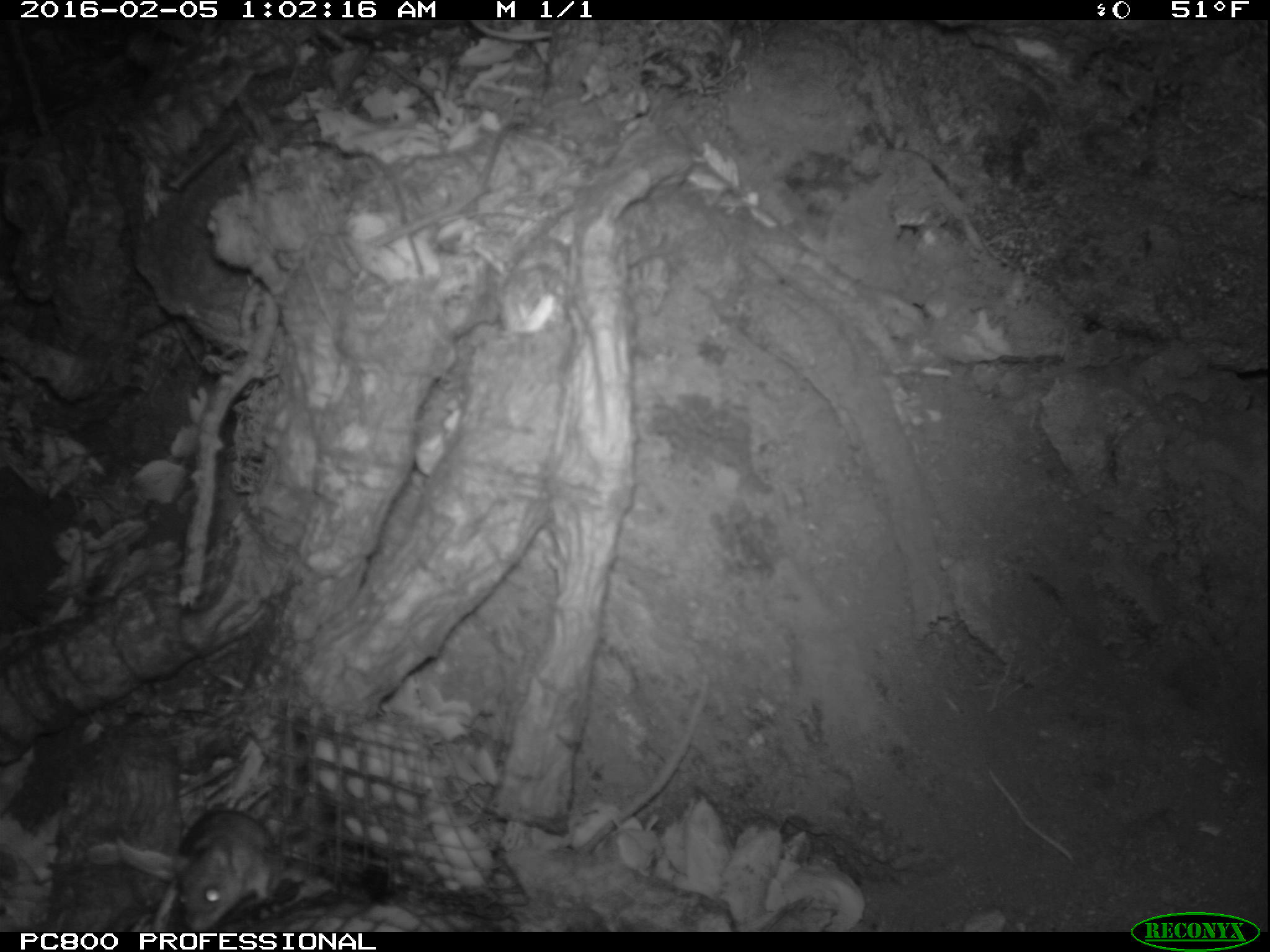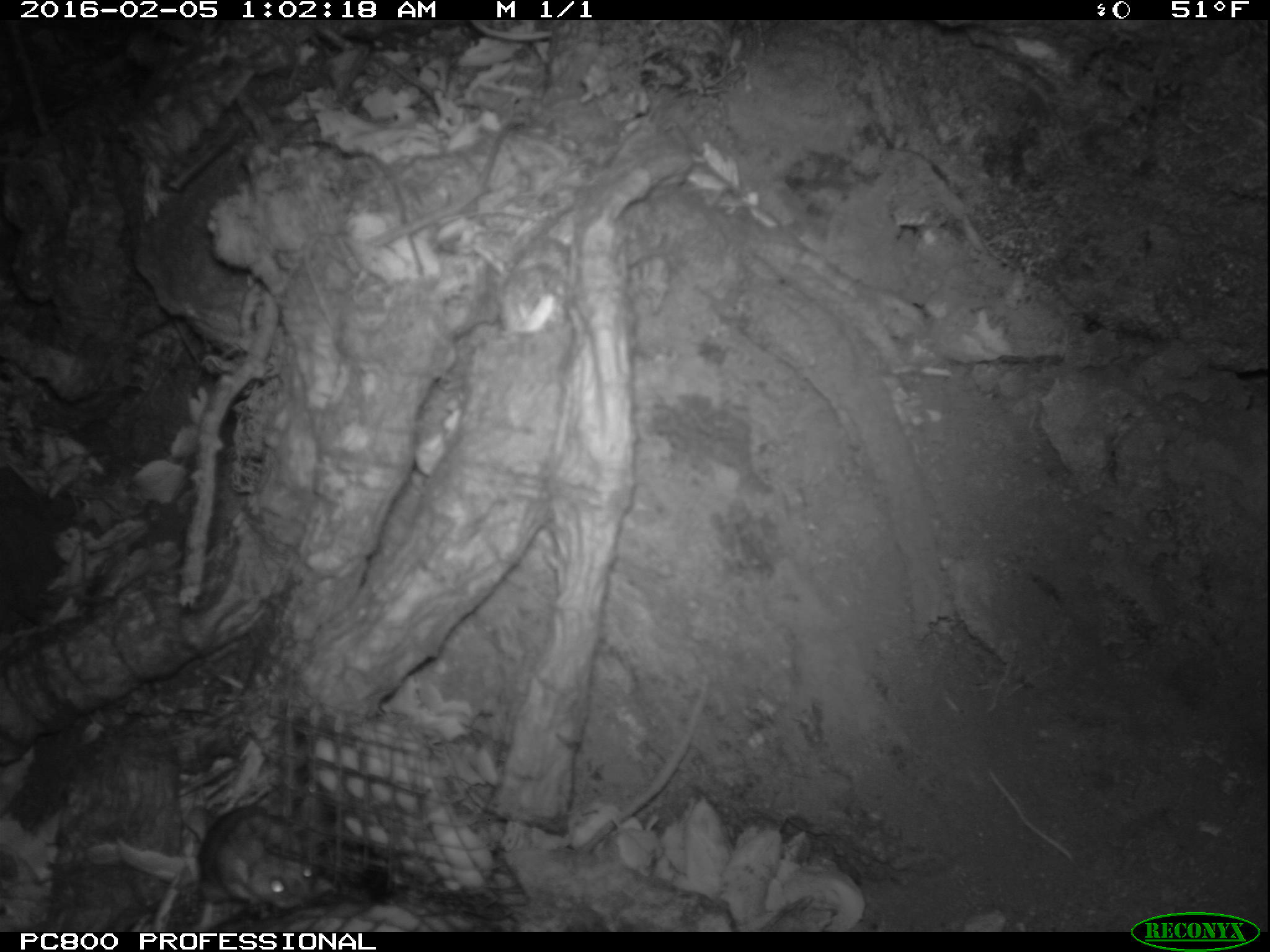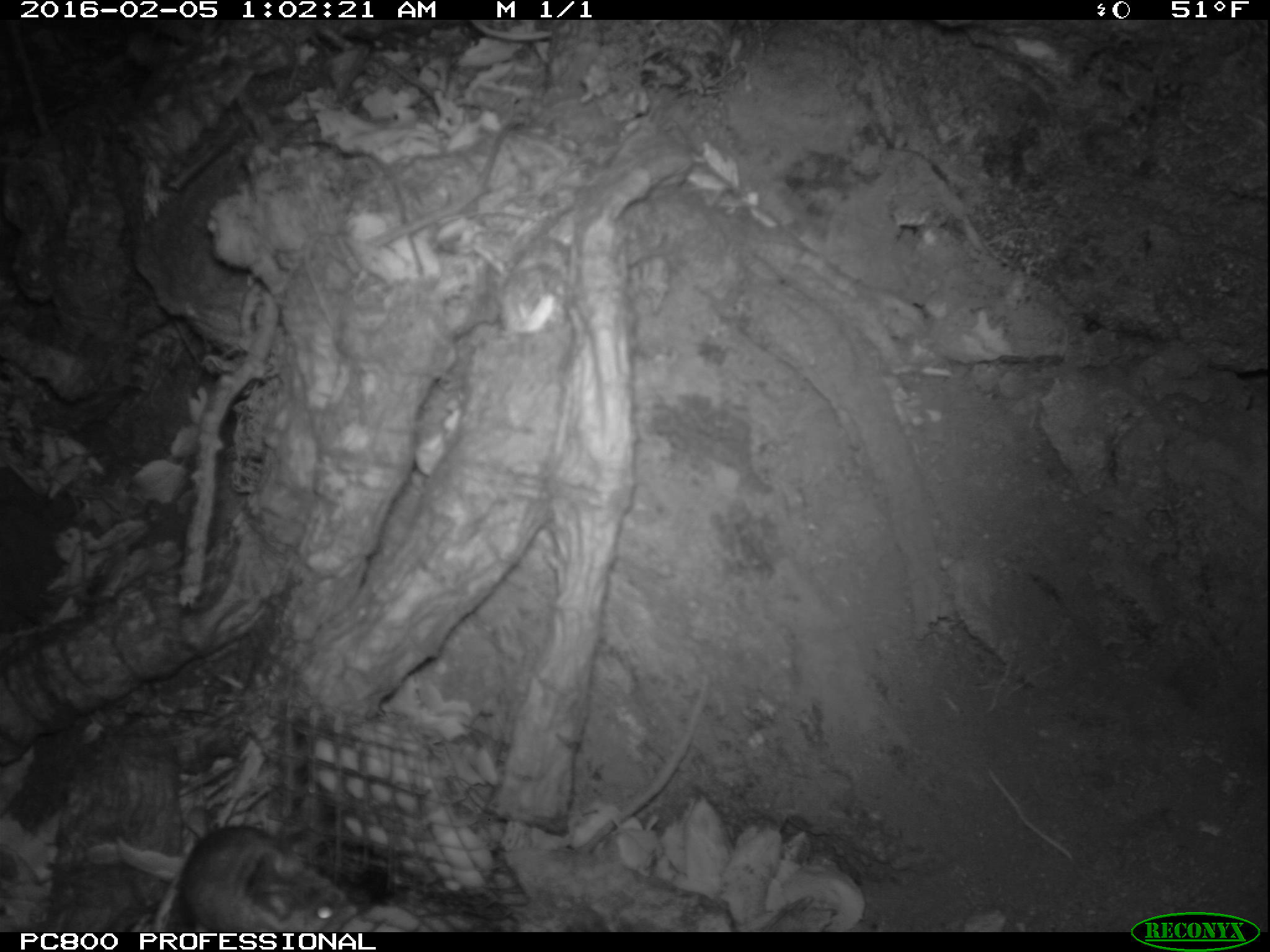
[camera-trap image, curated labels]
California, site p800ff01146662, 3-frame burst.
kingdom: Animalia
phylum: Chordata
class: Mammalia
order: Rodentia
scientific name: Rodentia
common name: rodent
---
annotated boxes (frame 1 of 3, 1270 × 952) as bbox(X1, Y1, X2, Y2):
rodent: bbox(169, 808, 282, 932)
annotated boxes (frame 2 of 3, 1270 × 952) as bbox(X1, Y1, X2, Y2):
rodent: bbox(197, 798, 336, 909)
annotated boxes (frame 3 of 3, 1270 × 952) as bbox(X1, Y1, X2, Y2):
rodent: bbox(175, 820, 355, 930)